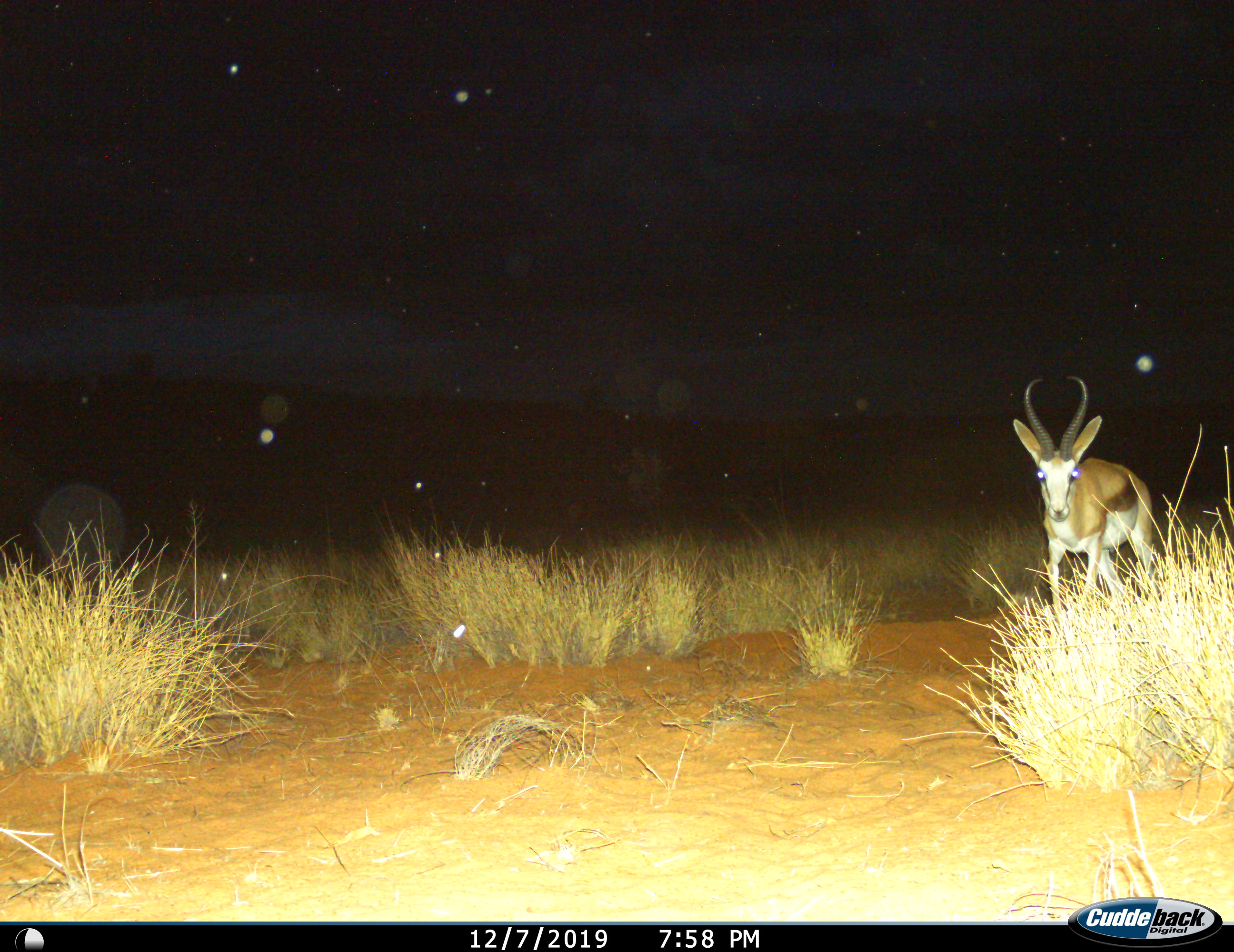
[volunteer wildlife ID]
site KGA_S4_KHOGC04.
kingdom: Animalia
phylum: Chordata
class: Mammalia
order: Artiodactyla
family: Bovidae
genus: Antidorcas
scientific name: Antidorcas marsupialis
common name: springbok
Springbok (Antidorcas marsupialis), count 1. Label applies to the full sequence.